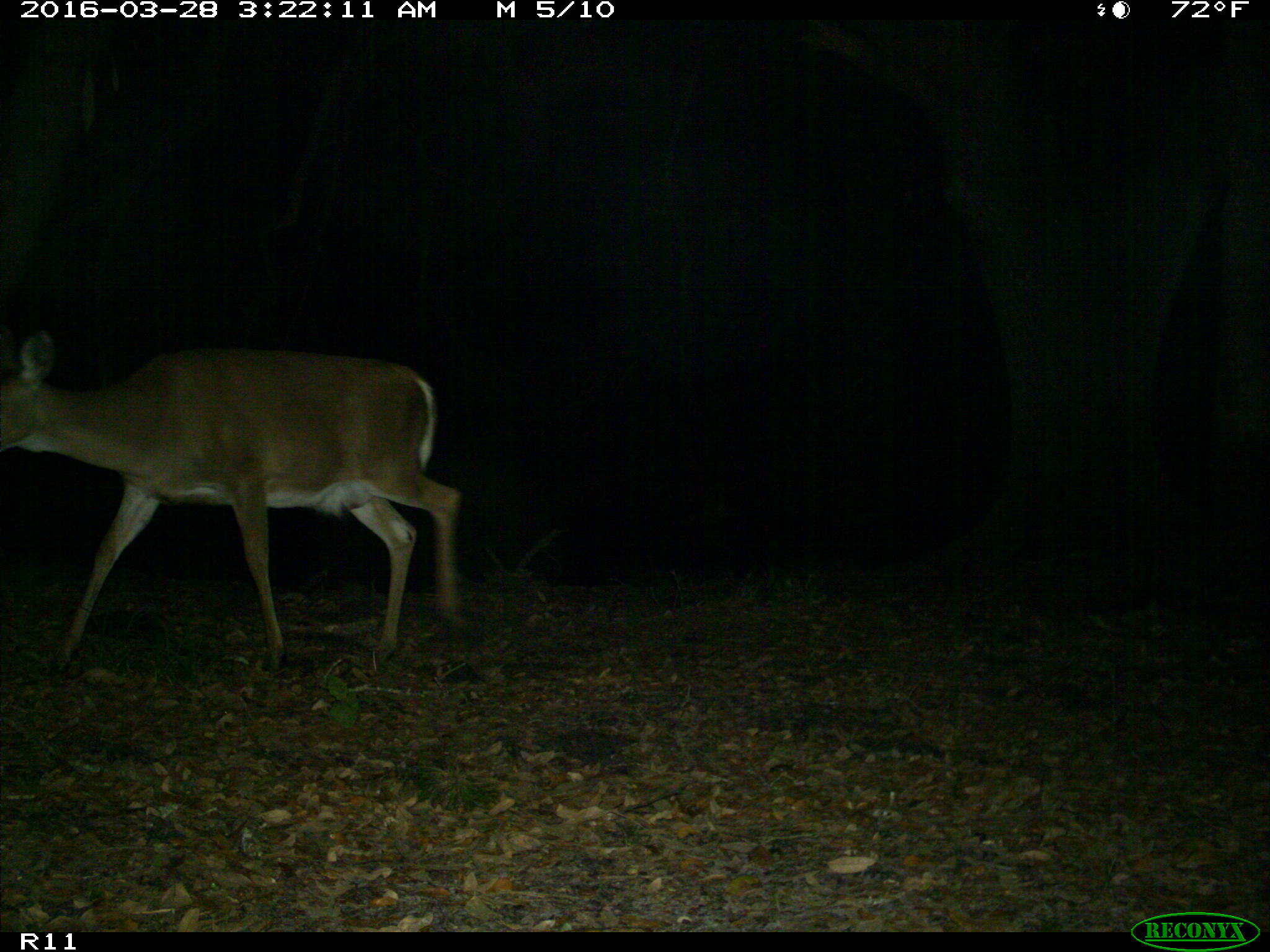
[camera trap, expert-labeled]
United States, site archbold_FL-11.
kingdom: Animalia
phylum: Chordata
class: Mammalia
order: Artiodactyla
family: Cervidae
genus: Odocoileus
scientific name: Odocoileus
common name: deer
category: unidentified deer